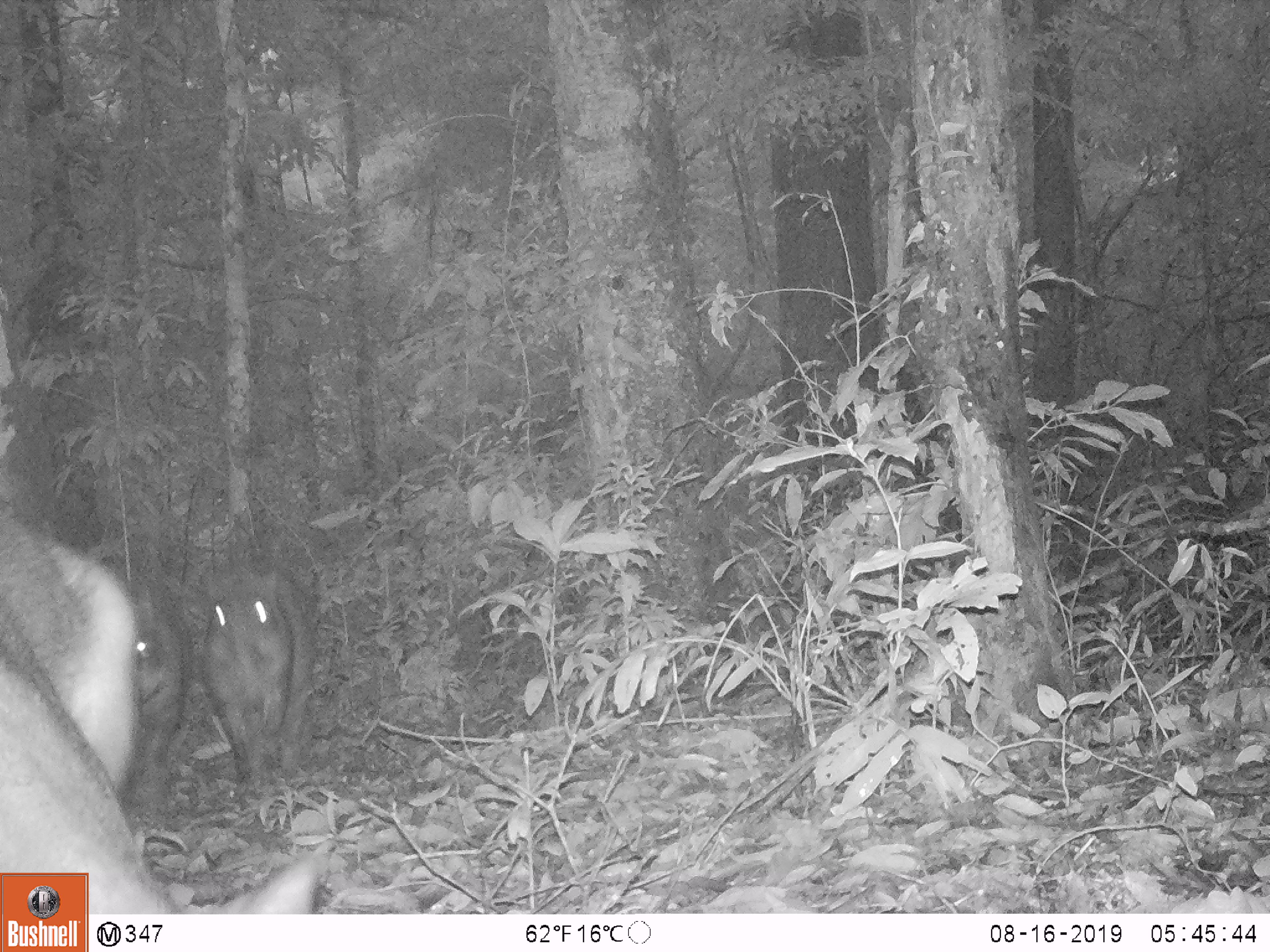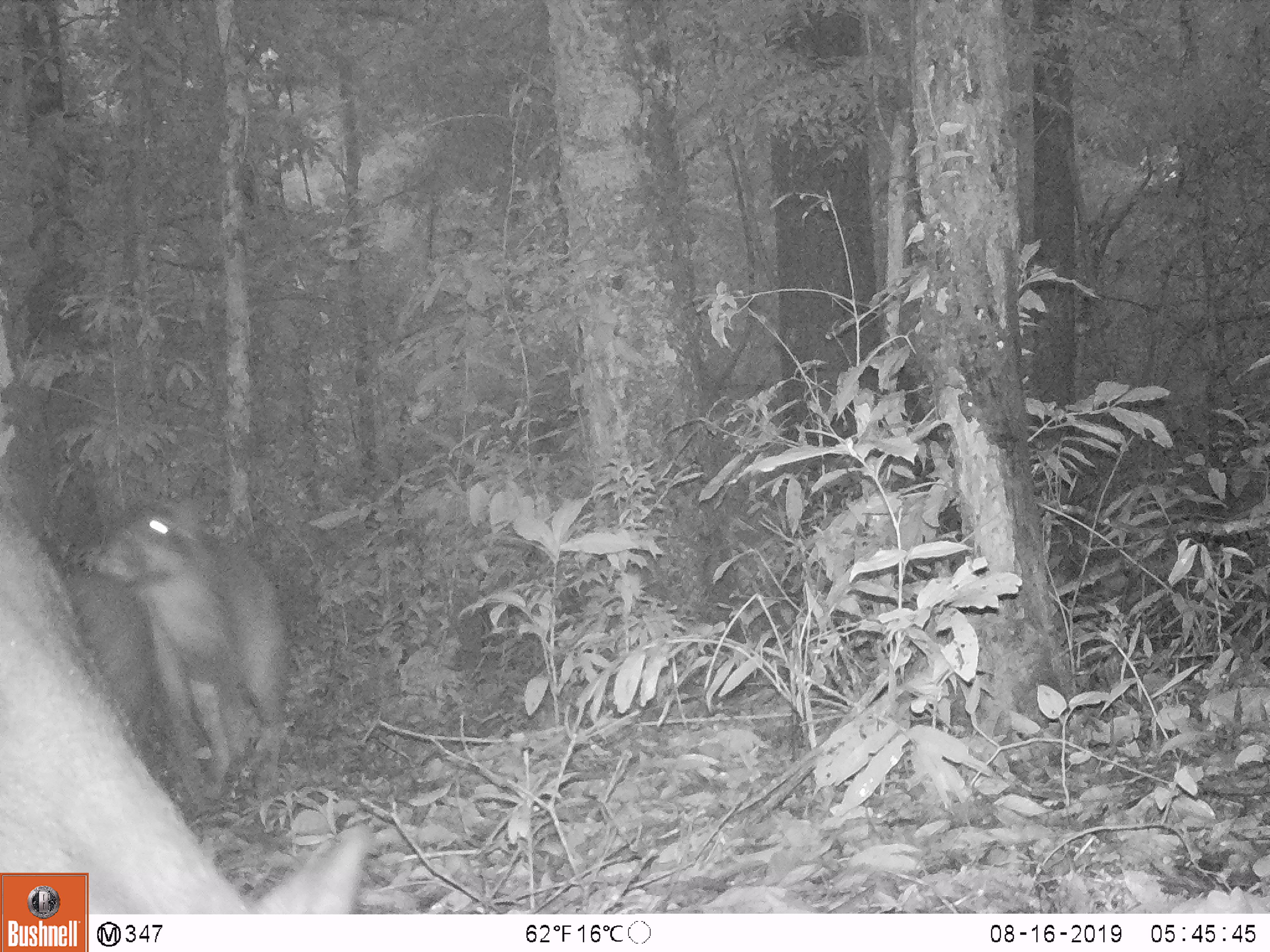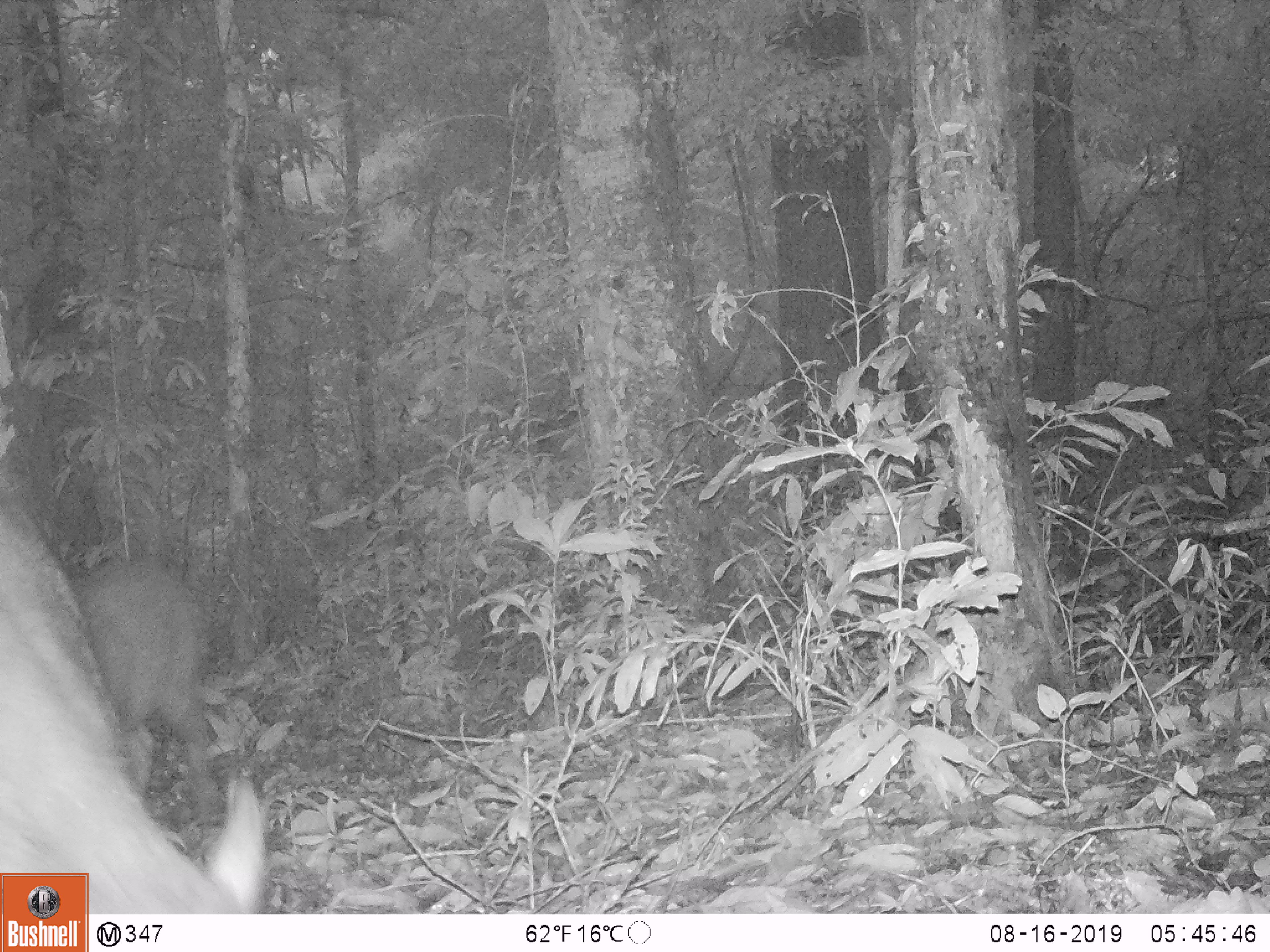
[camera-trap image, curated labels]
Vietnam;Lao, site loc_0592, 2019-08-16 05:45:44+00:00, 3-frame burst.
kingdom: Animalia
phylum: Chordata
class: Mammalia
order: Artiodactyla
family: Suidae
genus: Sus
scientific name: Sus scrofa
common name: eurasian wild pig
Eurasian wild pig (Sus scrofa). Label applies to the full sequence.